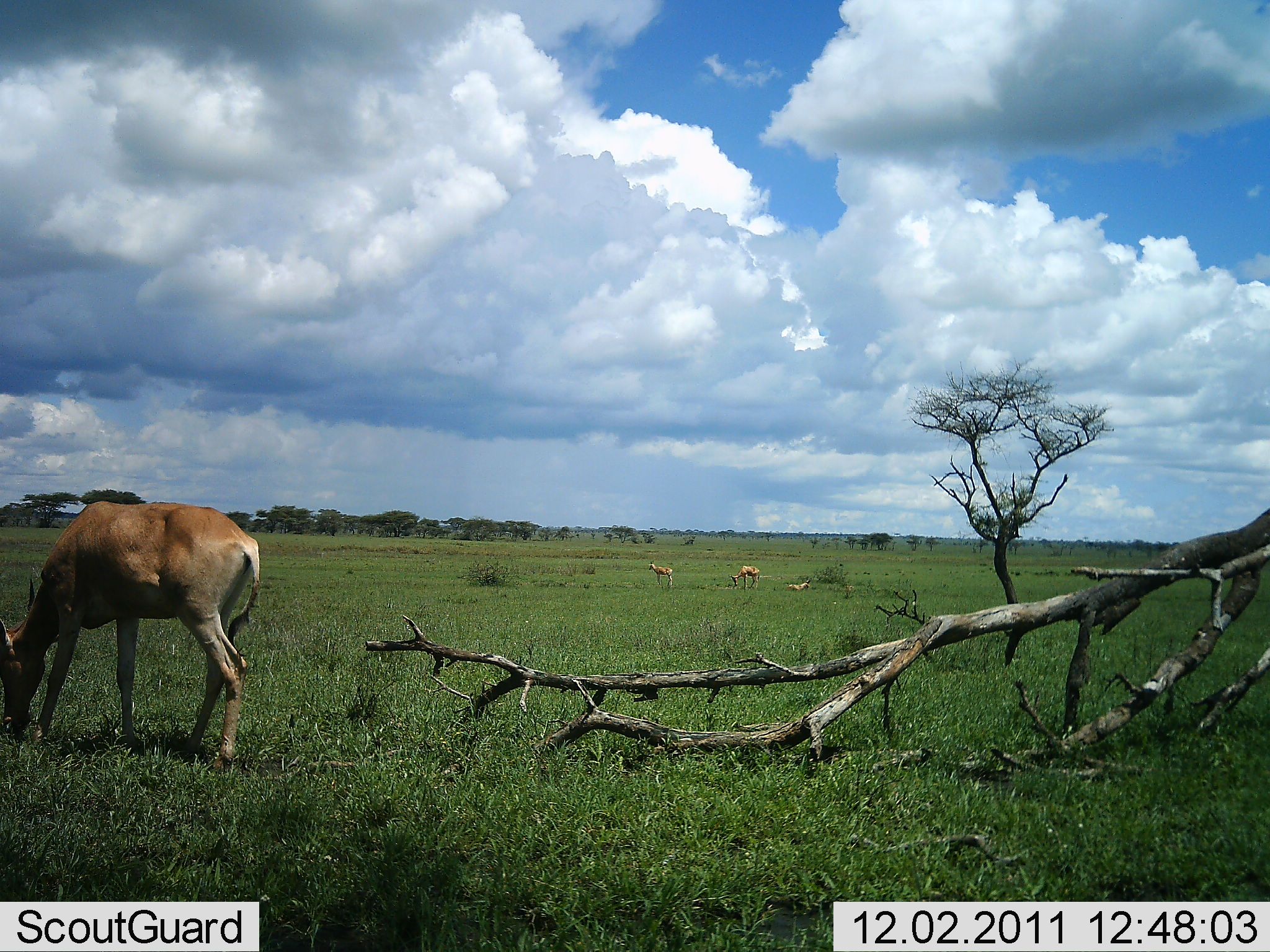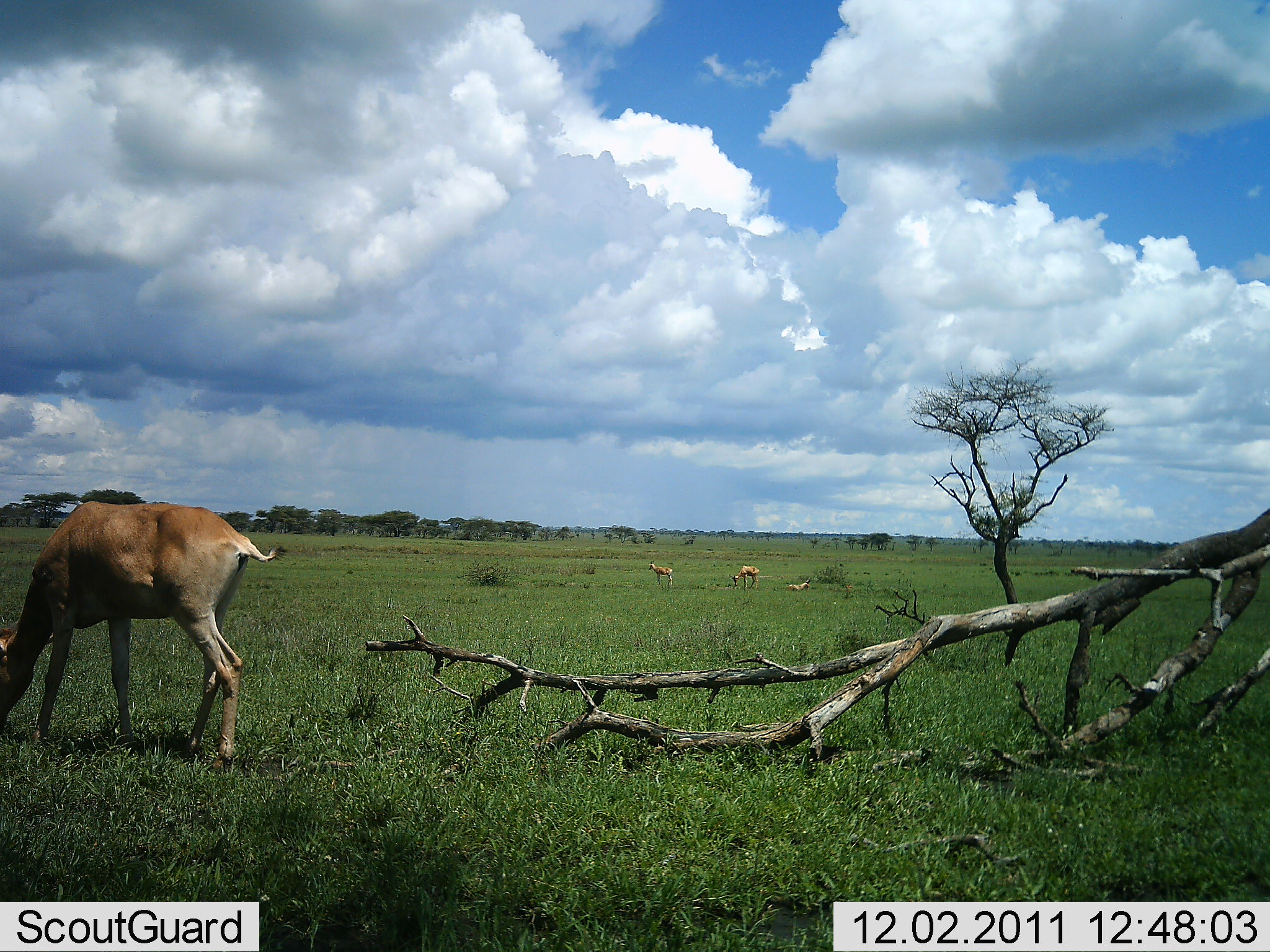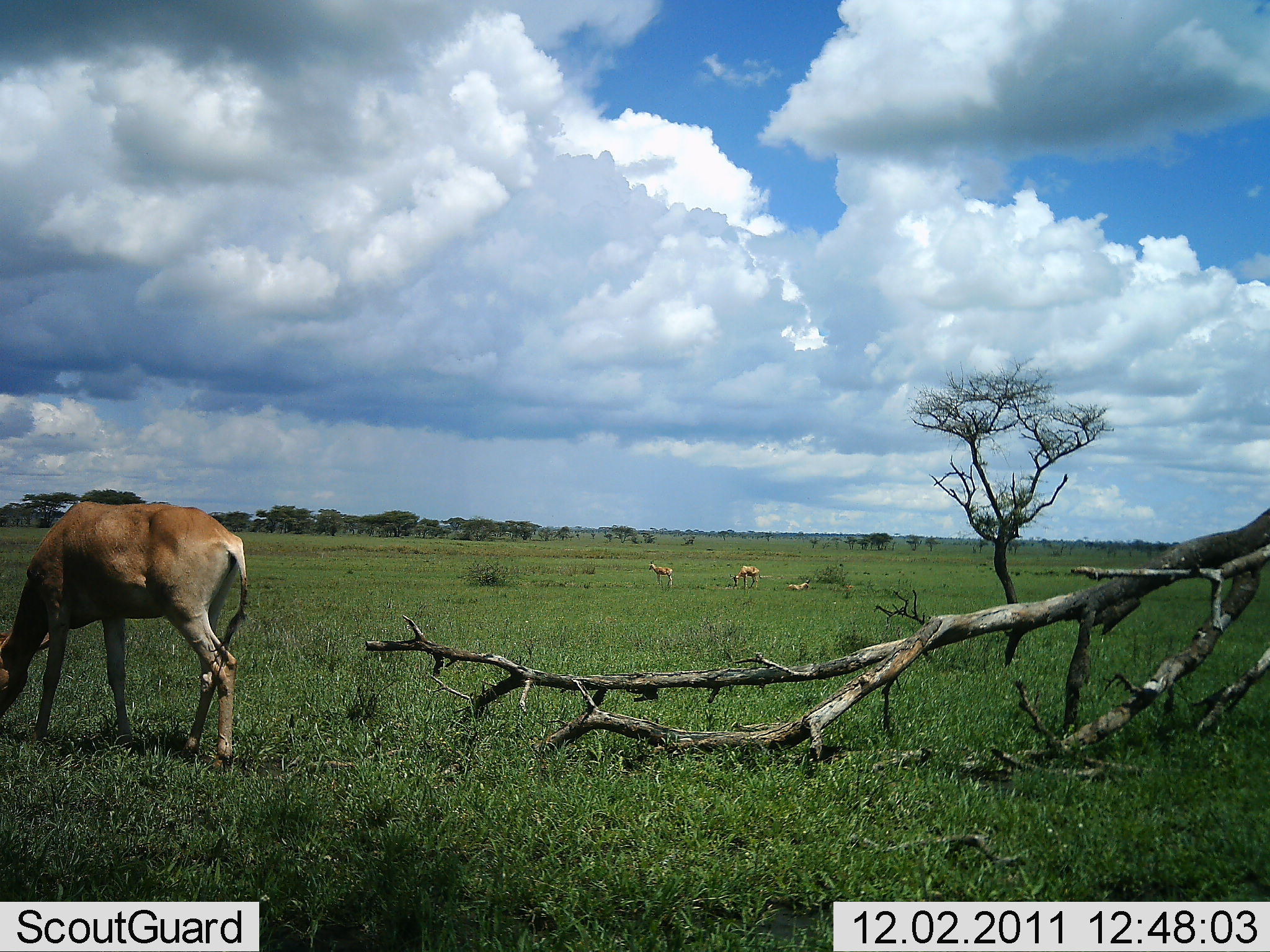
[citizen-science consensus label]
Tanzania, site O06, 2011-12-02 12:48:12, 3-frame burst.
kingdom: Animalia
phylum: Chordata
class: Mammalia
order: Artiodactyla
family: Bovidae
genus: Alcelaphus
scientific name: Alcelaphus buselaphus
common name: hartebeest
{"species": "hartebeest (Alcelaphus buselaphus)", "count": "4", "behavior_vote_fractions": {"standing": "60%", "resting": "40%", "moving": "0%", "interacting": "0%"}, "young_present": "10%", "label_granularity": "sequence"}